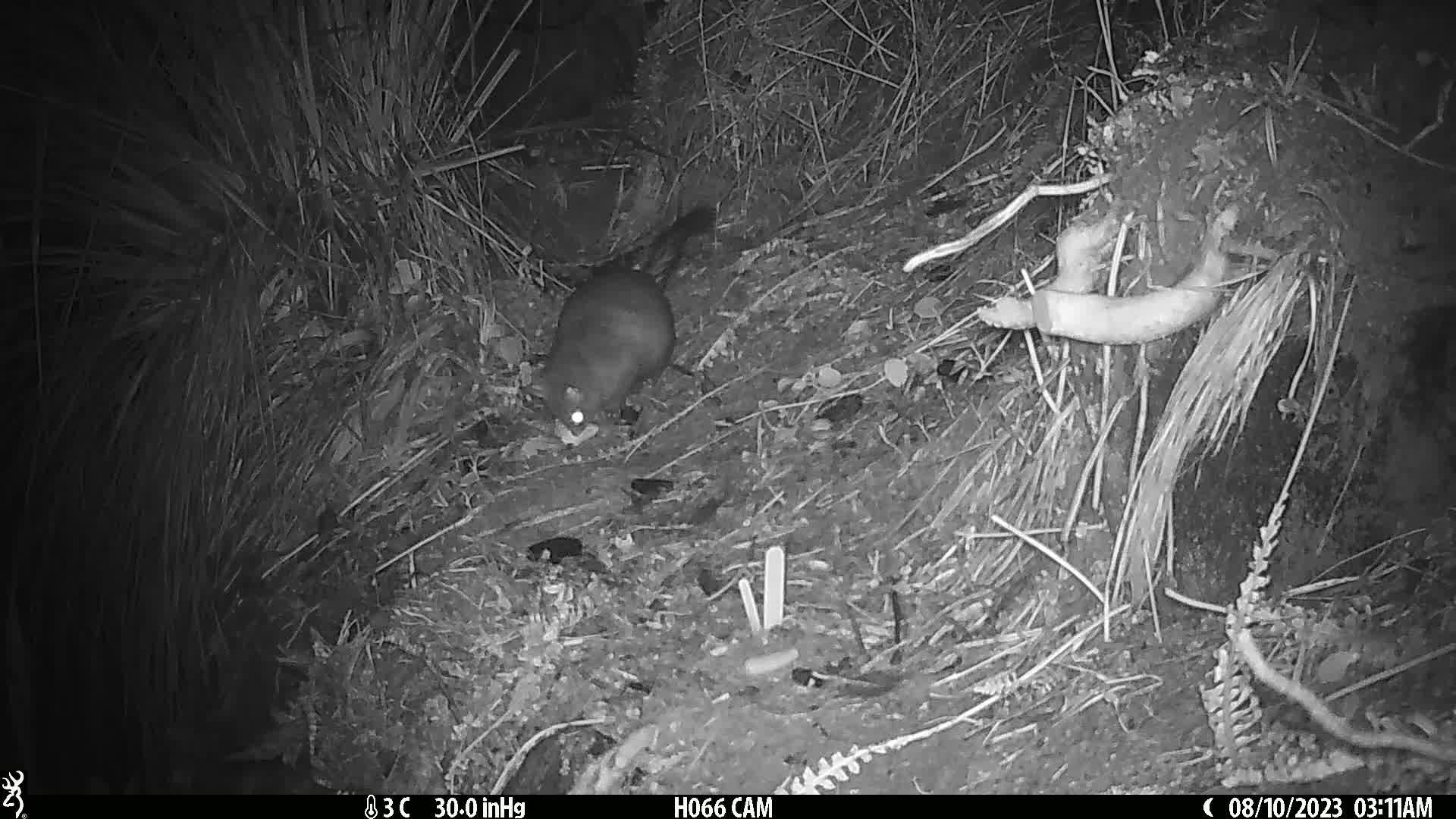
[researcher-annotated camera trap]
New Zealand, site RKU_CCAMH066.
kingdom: Animalia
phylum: Chordata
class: Mammalia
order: Diprotodontia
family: Phalangeridae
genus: Trichosurus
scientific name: Trichosurus vulpecula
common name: common brushtail possum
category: possum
Possum (common brushtail possum) (Trichosurus vulpecula).